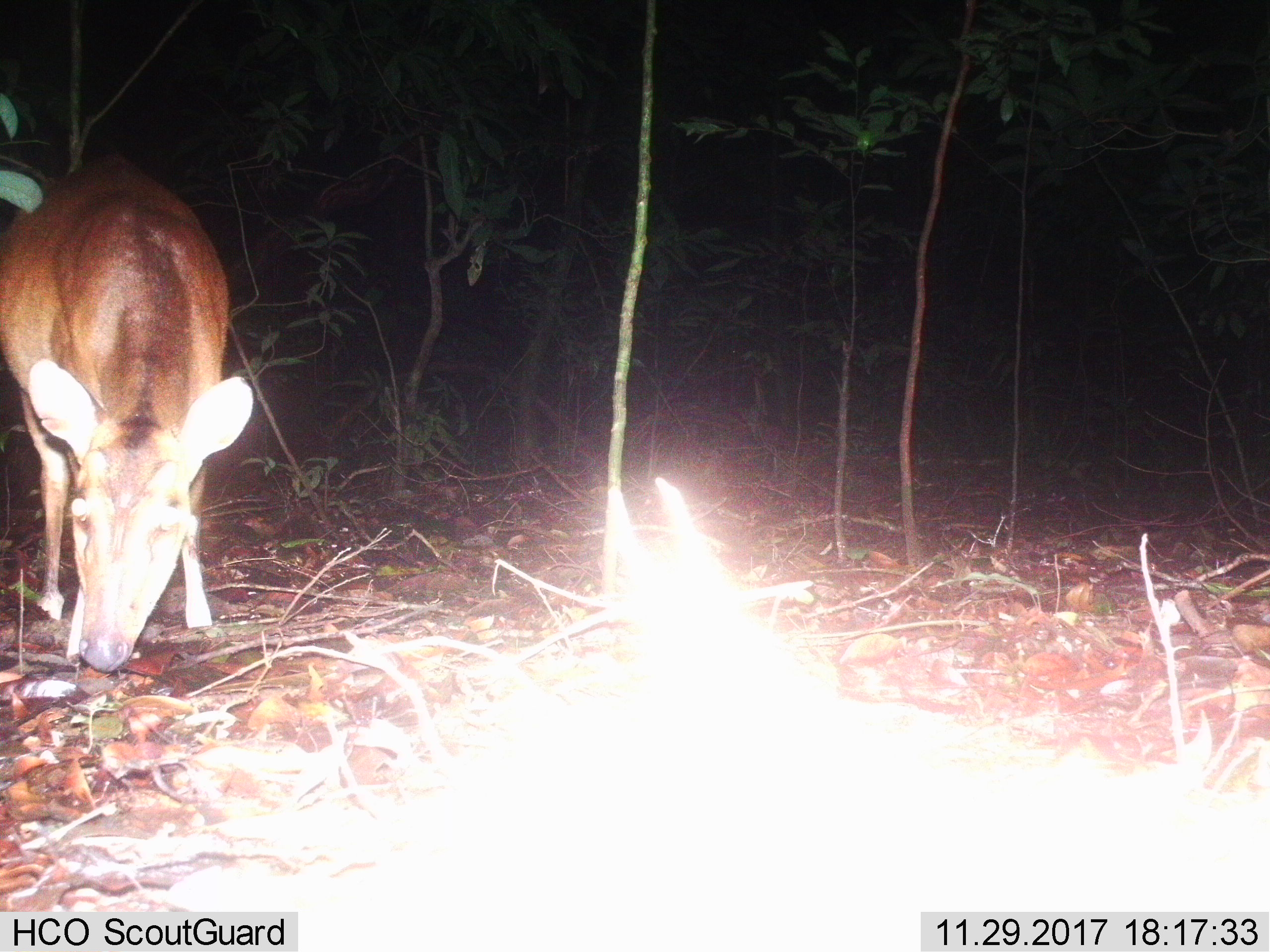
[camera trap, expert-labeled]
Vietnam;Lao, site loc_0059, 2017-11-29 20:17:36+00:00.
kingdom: Animalia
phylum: Chordata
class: Mammalia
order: Artiodactyla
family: Cervidae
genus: Muntiacus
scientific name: Muntiacus vuquangensis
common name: large-antlered muntjac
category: large antlered muntjac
Large antlered muntjac (large-antlered muntjac) (Muntiacus vuquangensis). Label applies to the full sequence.